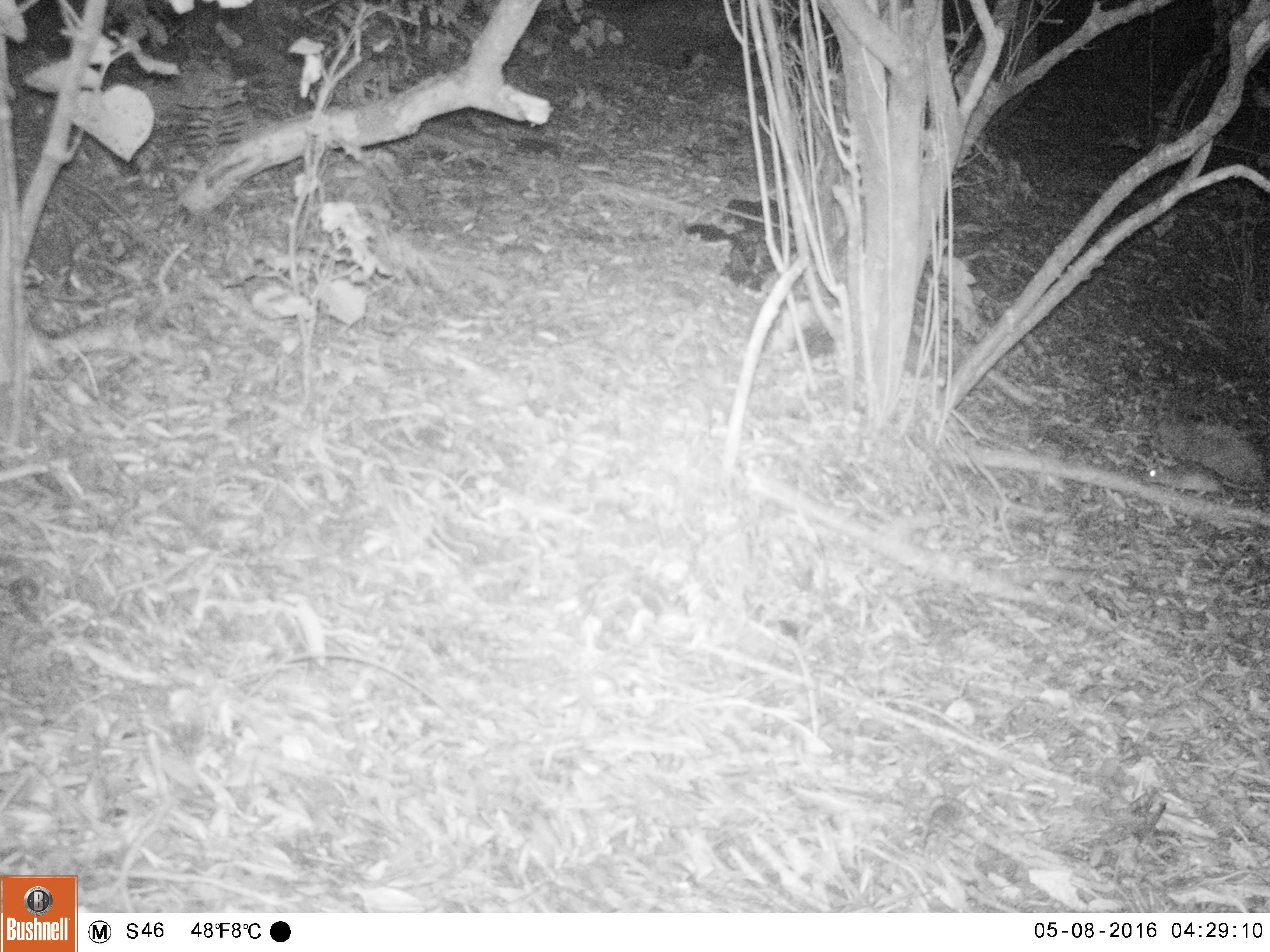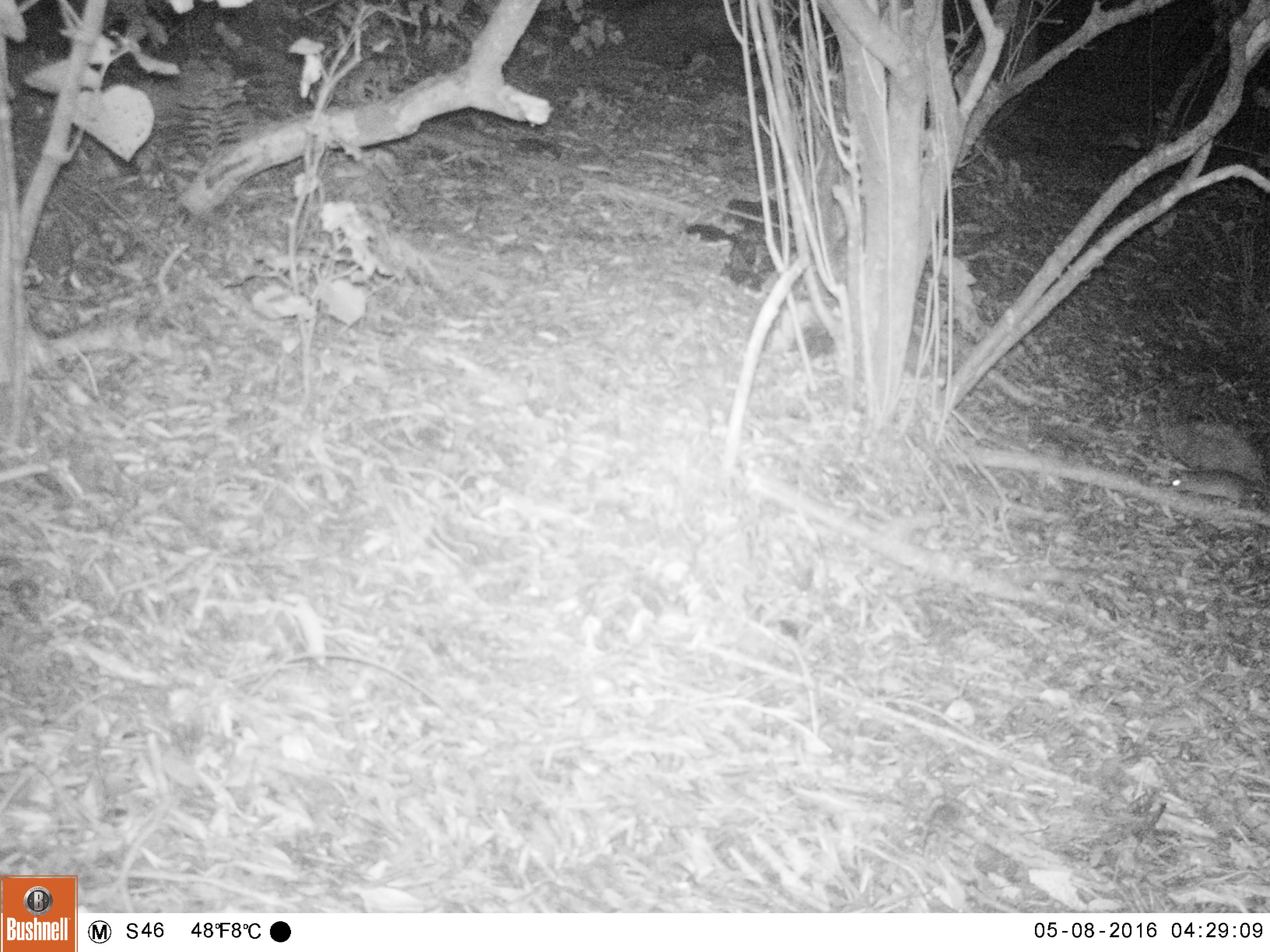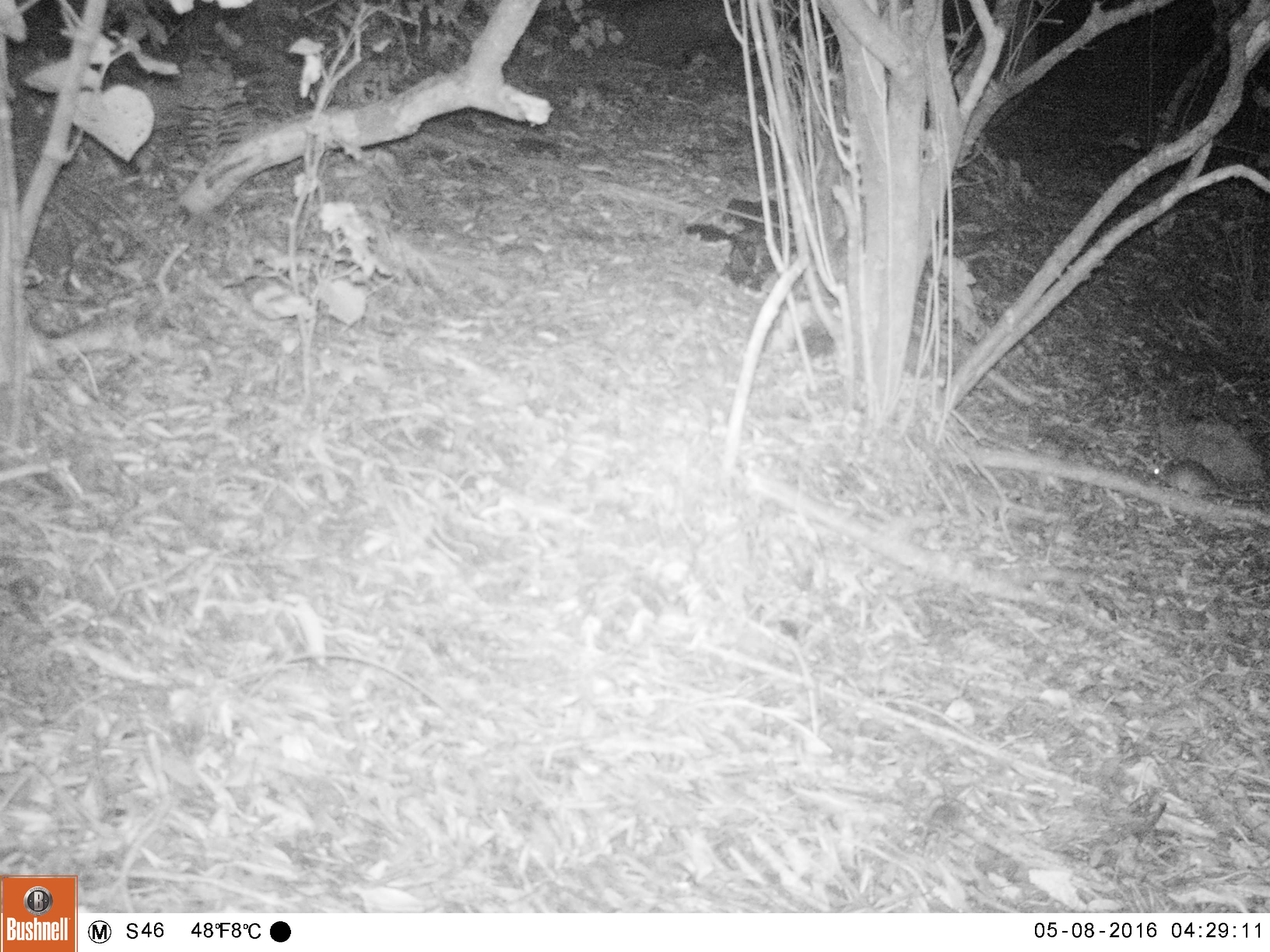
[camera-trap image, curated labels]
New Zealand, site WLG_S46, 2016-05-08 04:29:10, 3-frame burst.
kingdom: Animalia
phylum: Chordata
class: Mammalia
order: Rodentia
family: Muridae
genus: Rattus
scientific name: Rattus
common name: rat